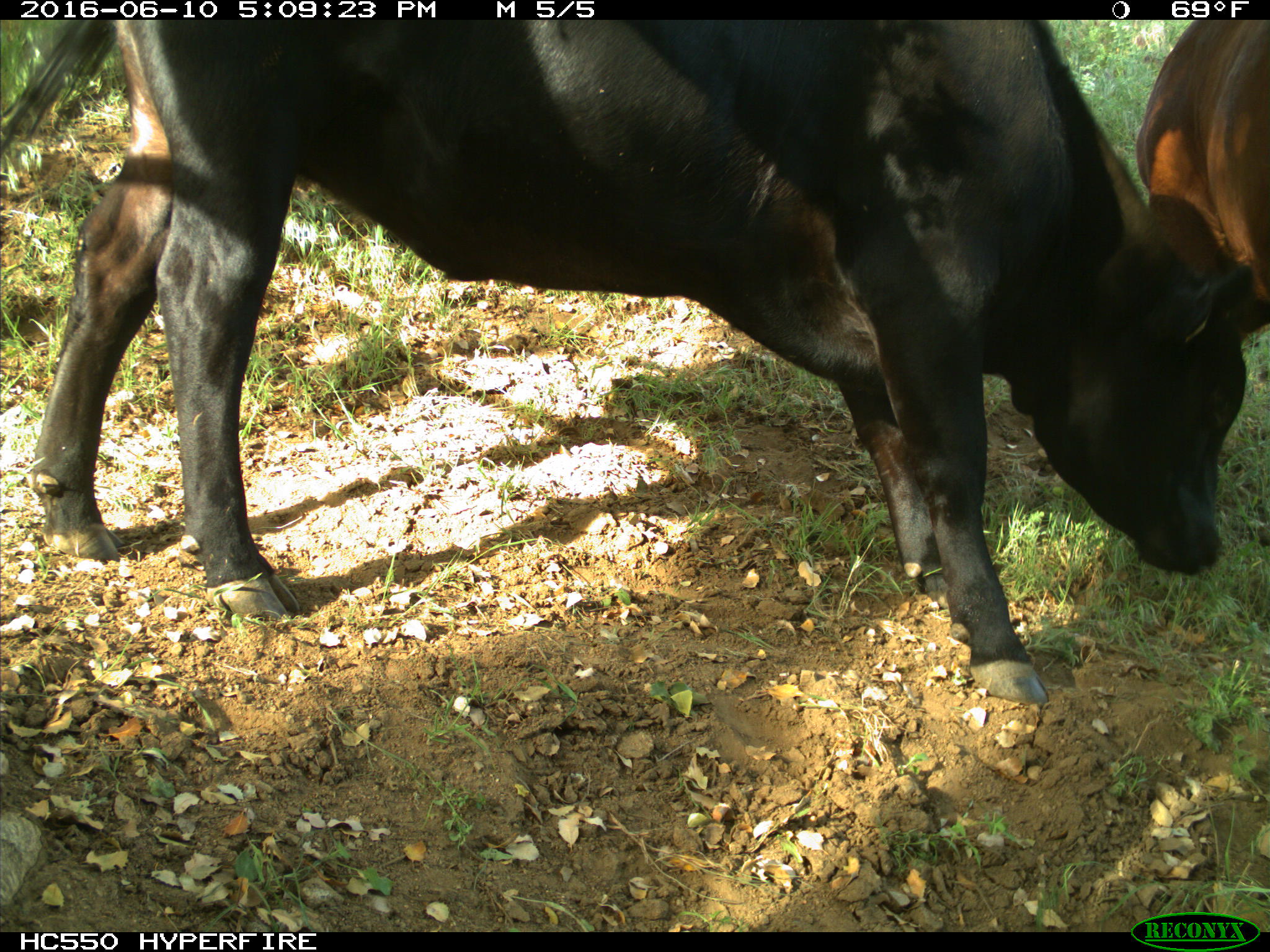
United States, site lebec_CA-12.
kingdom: Animalia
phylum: Chordata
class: Mammalia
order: Artiodactyla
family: Bovidae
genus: Bos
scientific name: Bos taurus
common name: domestic cow